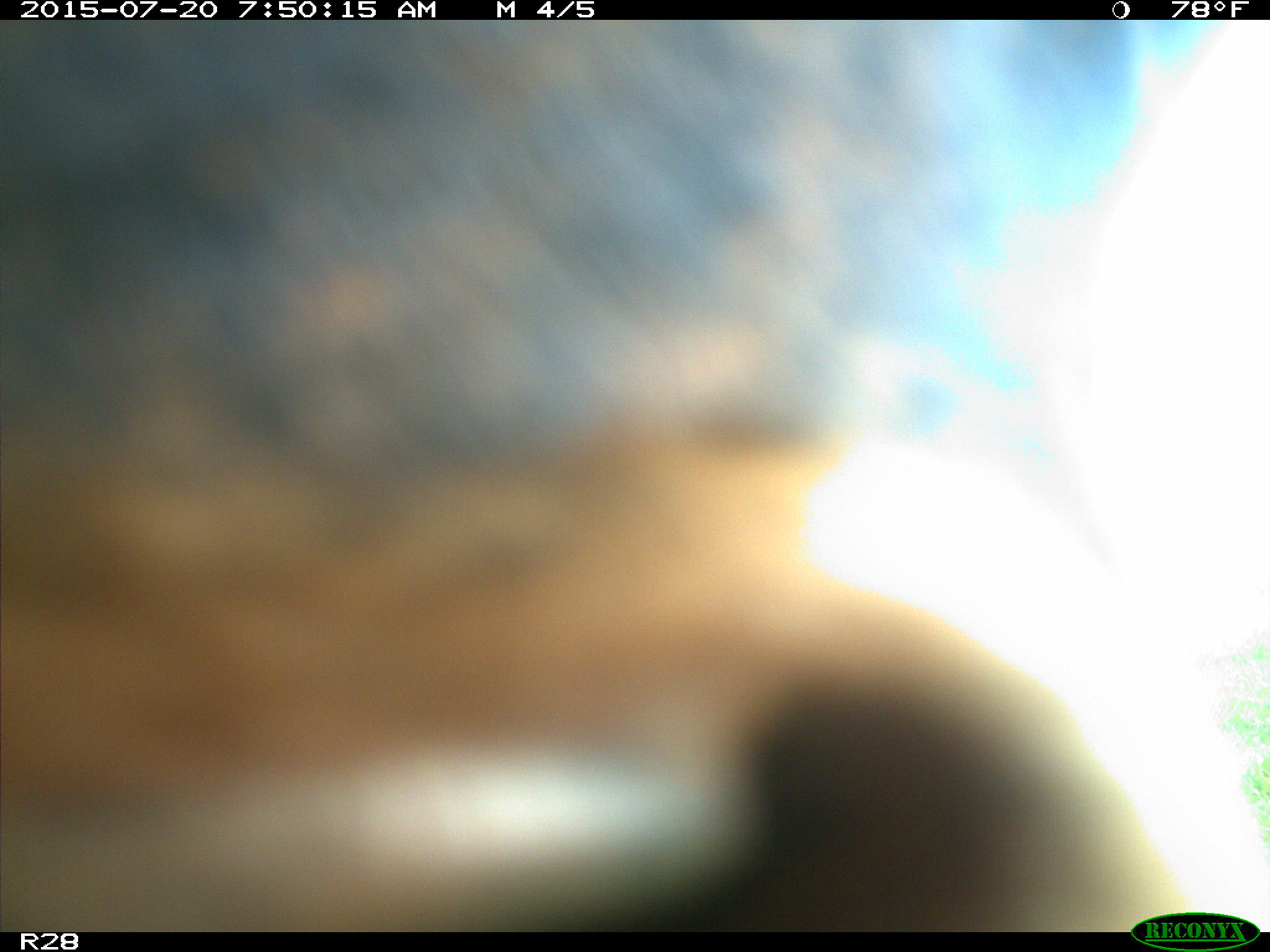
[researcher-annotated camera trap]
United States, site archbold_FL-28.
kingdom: Animalia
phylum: Chordata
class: Mammalia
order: Artiodactyla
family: Bovidae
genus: Bos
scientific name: Bos taurus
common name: domestic cow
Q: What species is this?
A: Bos taurus (domestic cow).